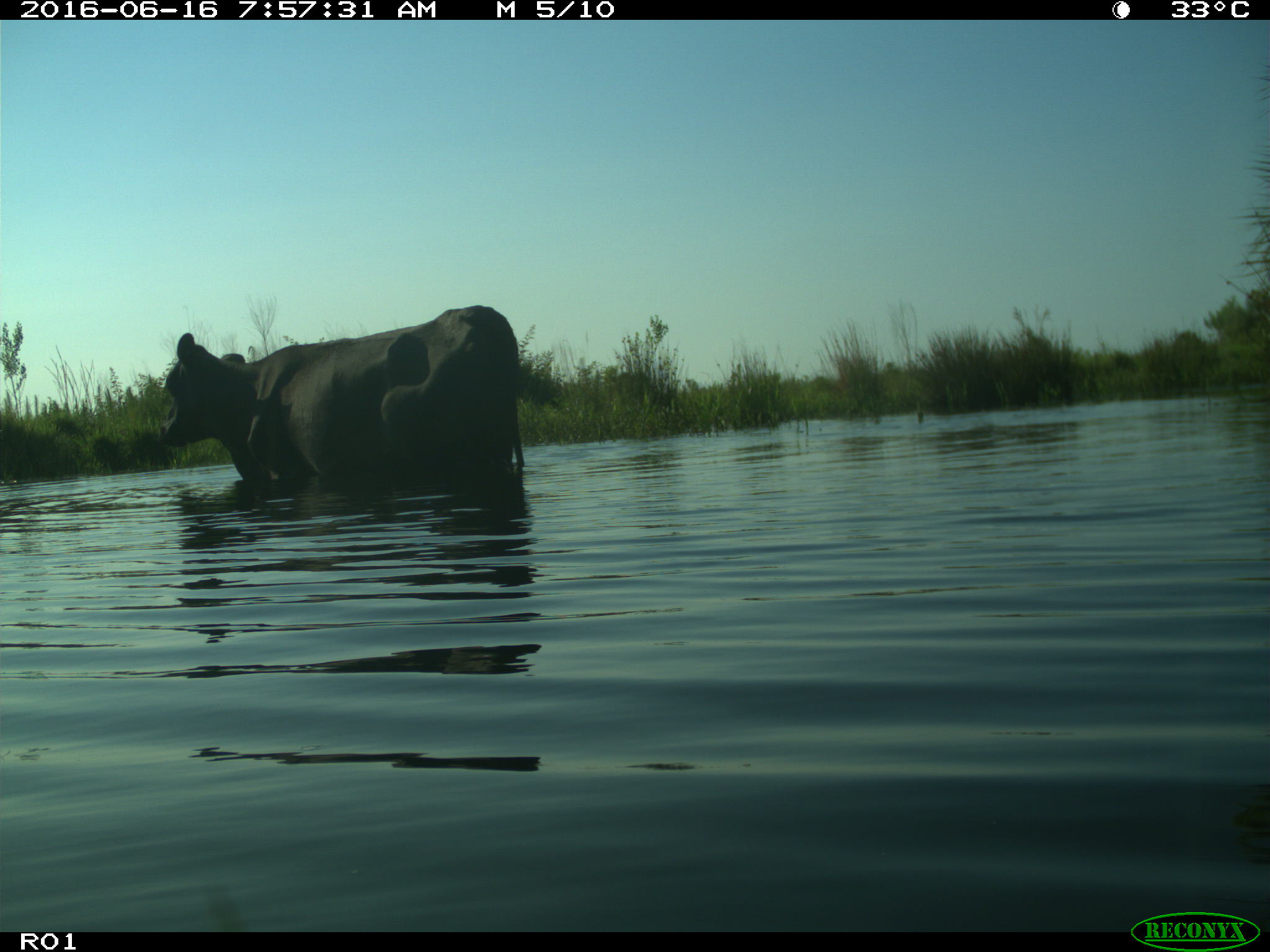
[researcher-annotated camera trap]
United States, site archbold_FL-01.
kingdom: Animalia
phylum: Chordata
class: Mammalia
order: Artiodactyla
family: Bovidae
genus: Bos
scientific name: Bos taurus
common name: domestic cow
Bos taurus (domestic cow).